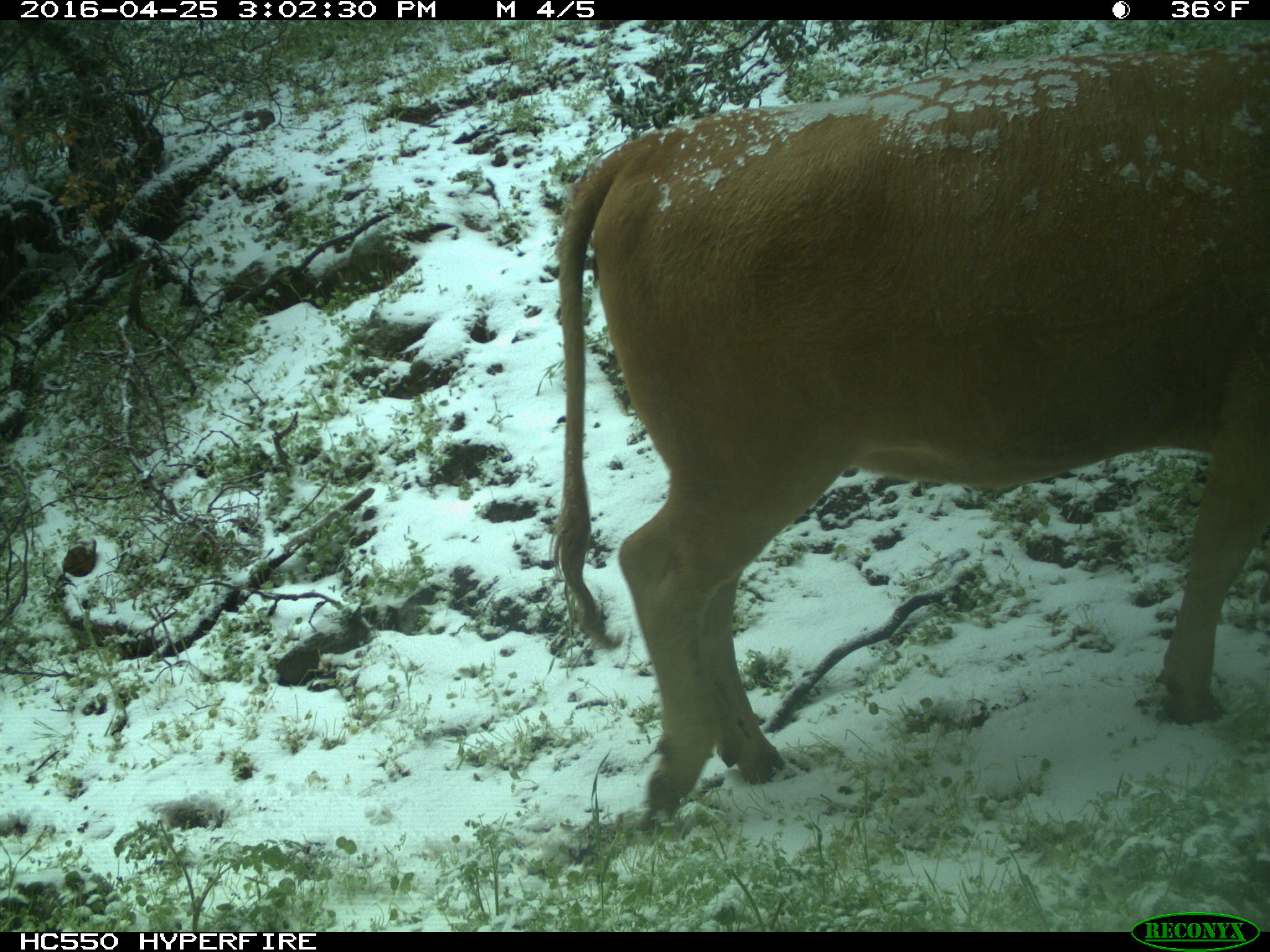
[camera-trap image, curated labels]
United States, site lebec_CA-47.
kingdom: Animalia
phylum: Chordata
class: Mammalia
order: Artiodactyla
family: Bovidae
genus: Bos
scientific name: Bos taurus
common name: domestic cow